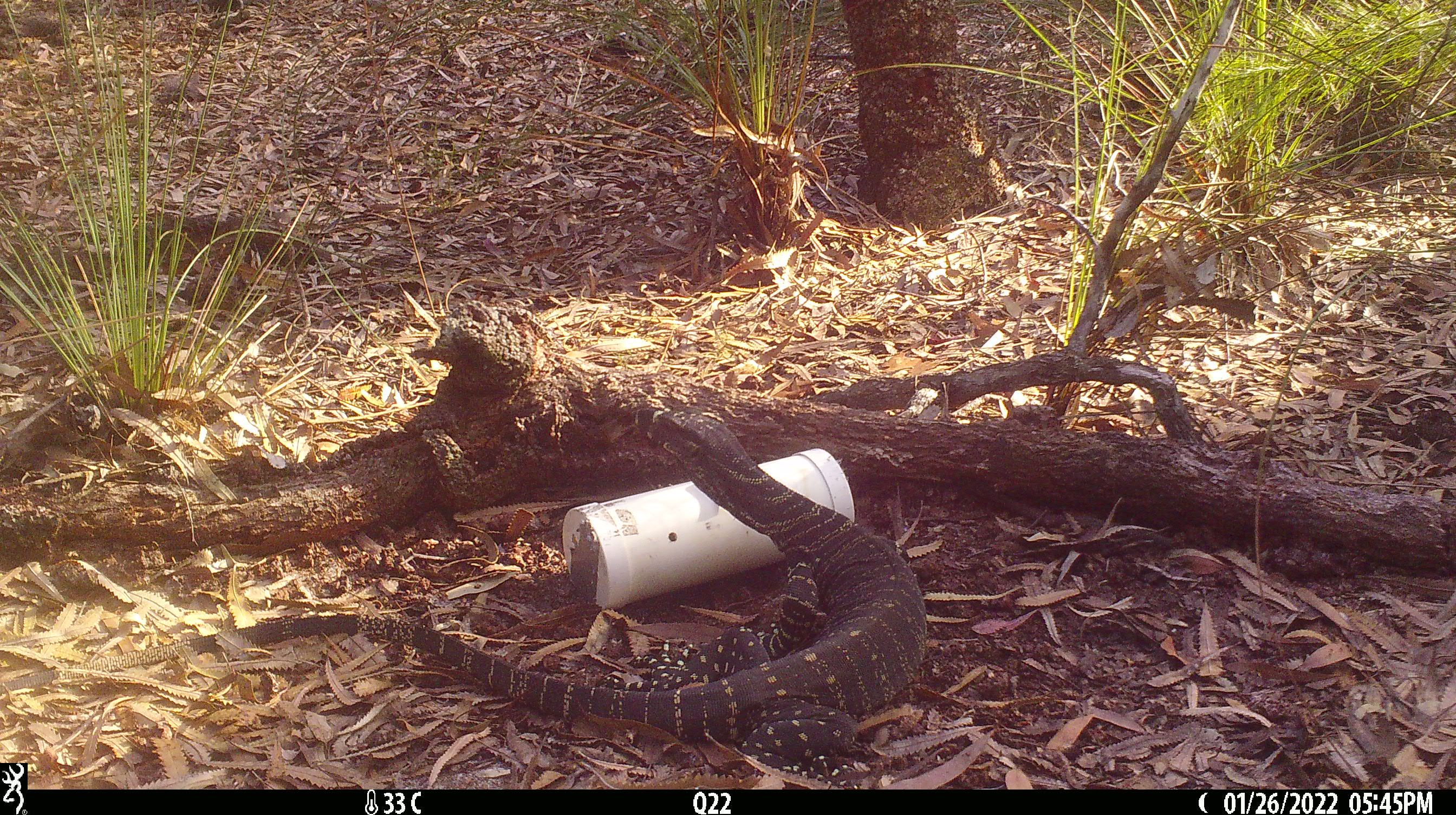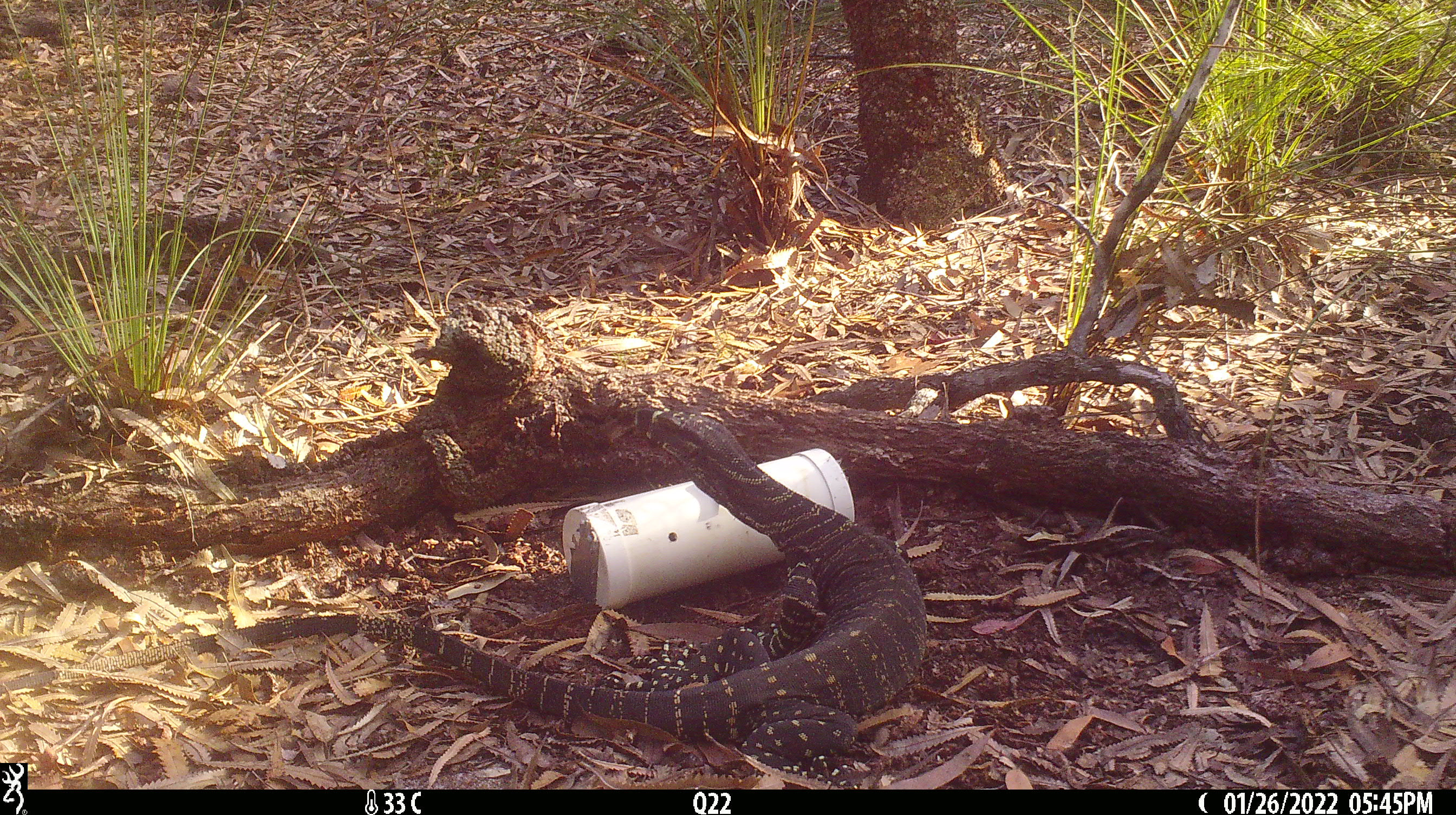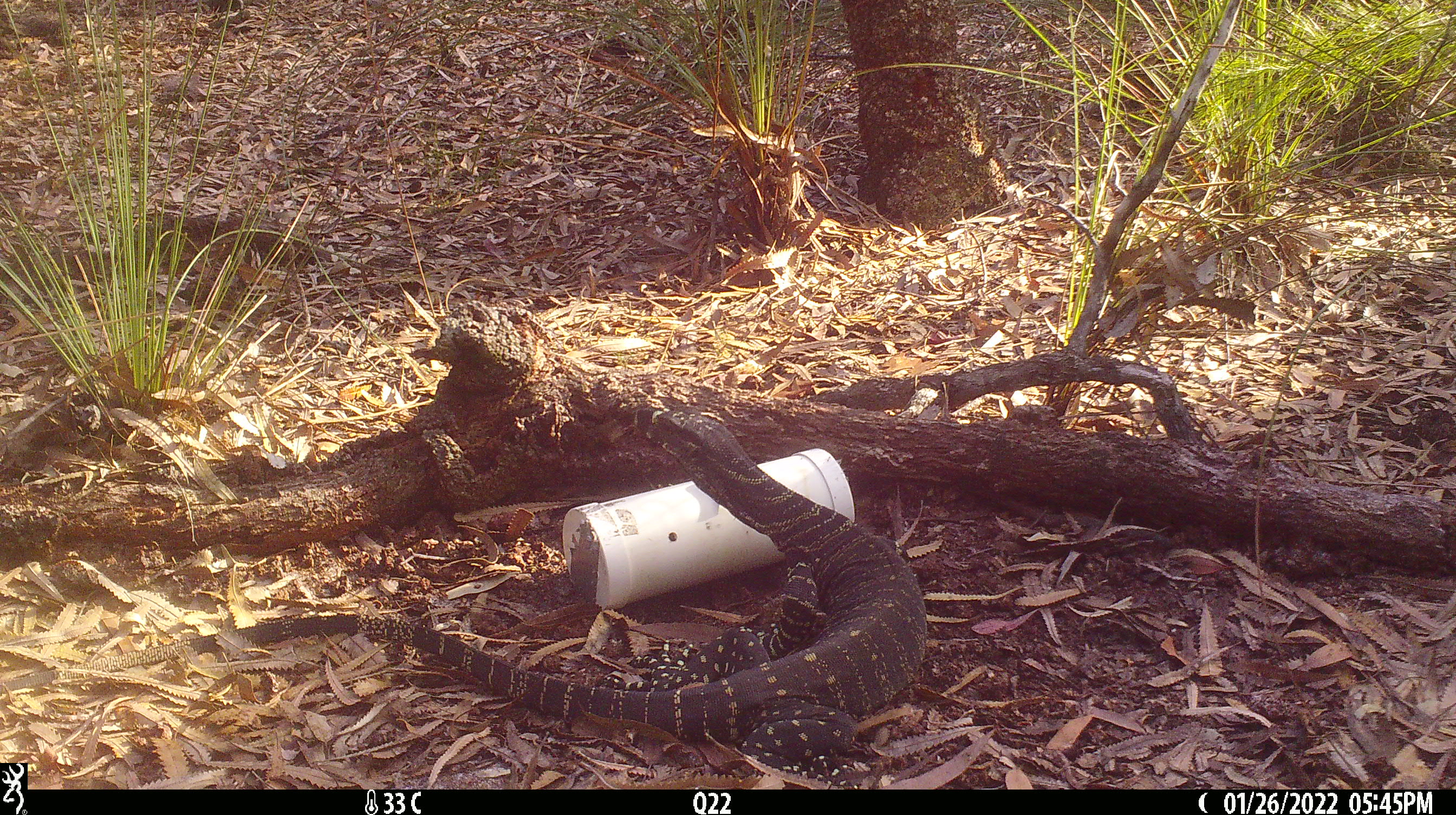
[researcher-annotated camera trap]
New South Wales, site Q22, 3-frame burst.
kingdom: Animalia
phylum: Chordata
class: Reptilia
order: Squamata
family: Varanidae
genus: Varanus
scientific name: Varanus varius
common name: lace monitor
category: goanna